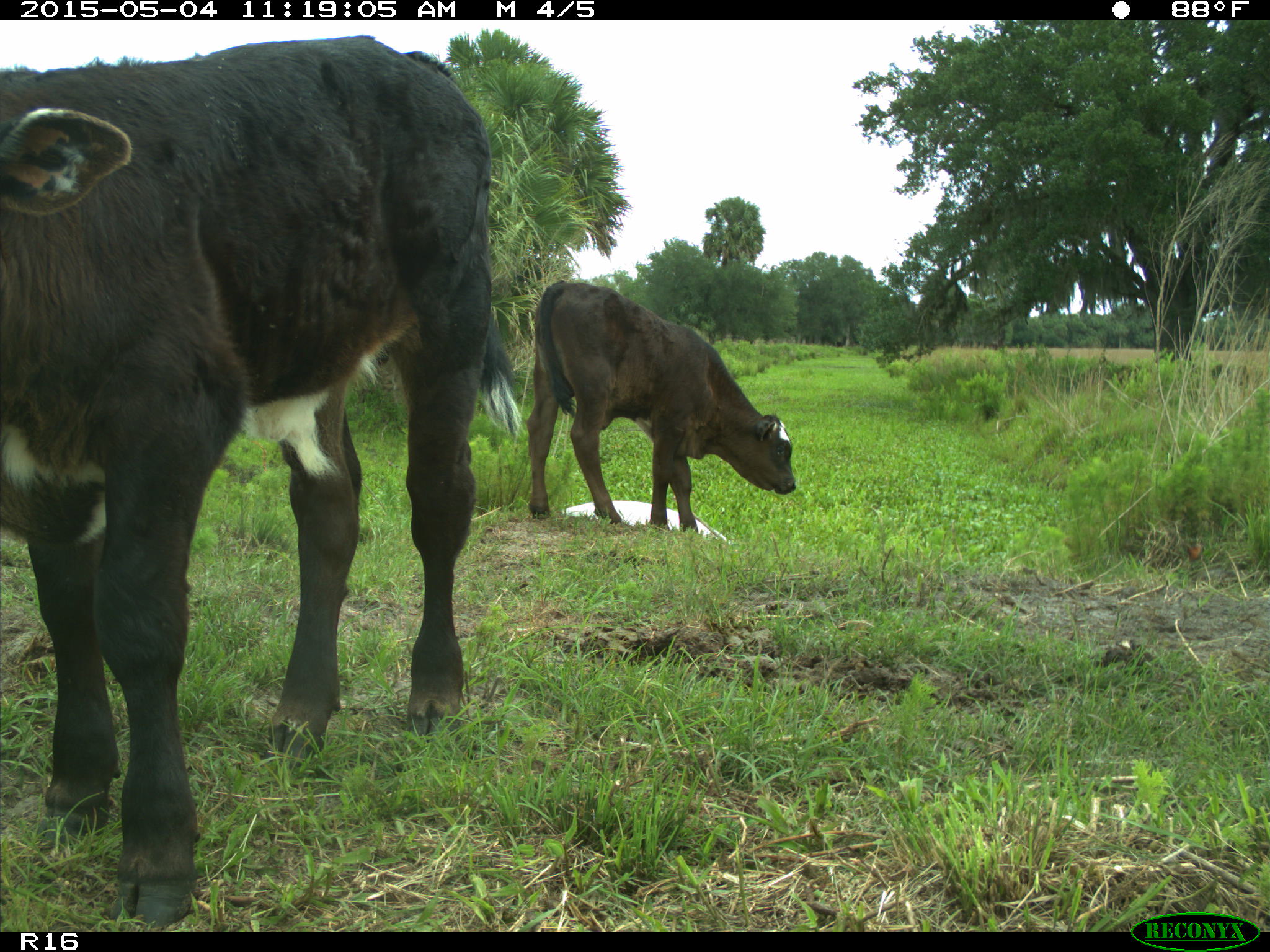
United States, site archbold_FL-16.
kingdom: Animalia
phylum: Chordata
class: Mammalia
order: Artiodactyla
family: Bovidae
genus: Bos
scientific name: Bos taurus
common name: domestic cow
Bos taurus (domestic cow).